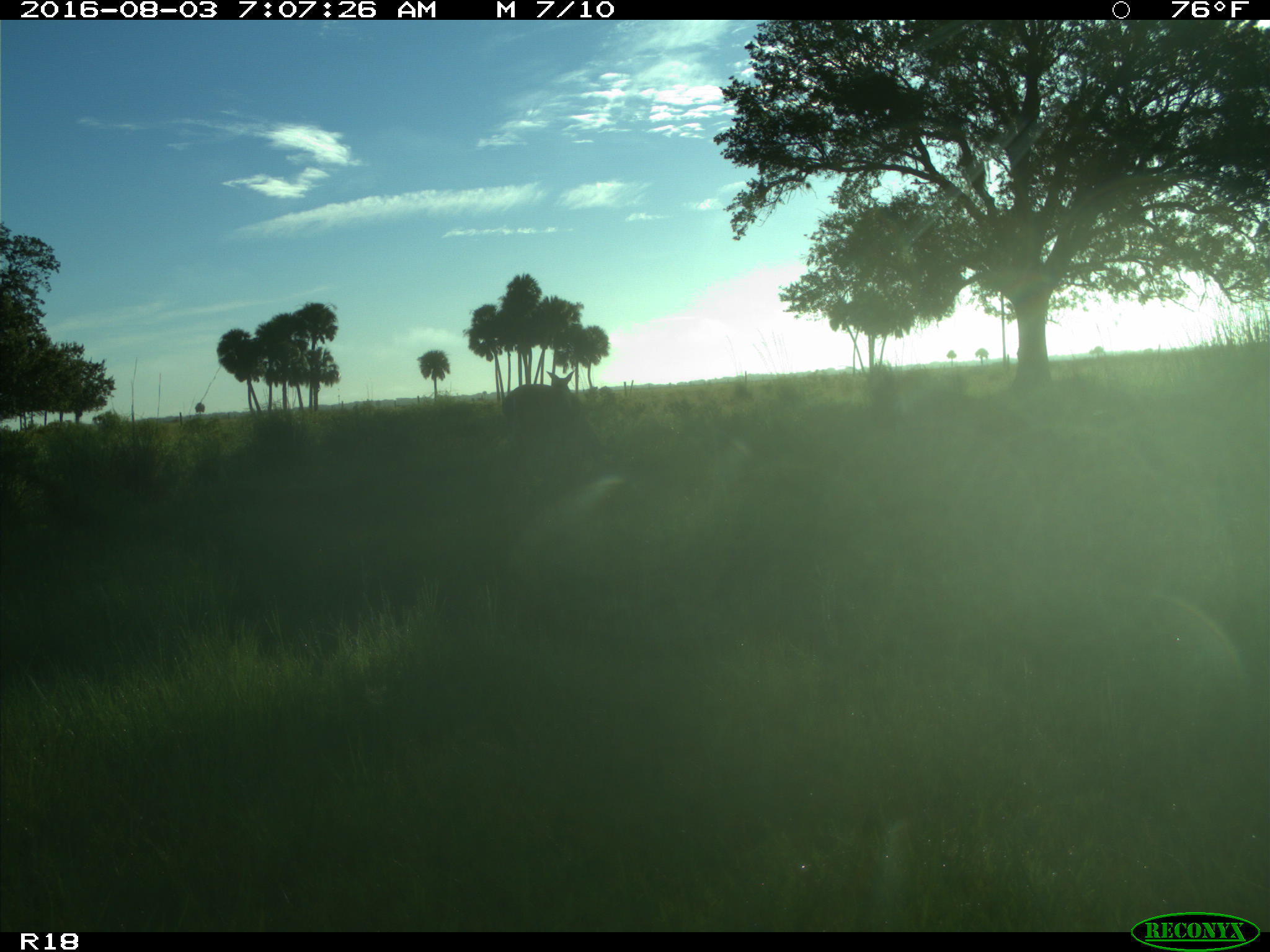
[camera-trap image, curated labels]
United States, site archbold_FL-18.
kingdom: Animalia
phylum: Chordata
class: Mammalia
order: Artiodactyla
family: Cervidae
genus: Odocoileus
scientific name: Odocoileus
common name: deer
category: unidentified deer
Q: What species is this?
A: Unidentified deer (deer) (Odocoileus).